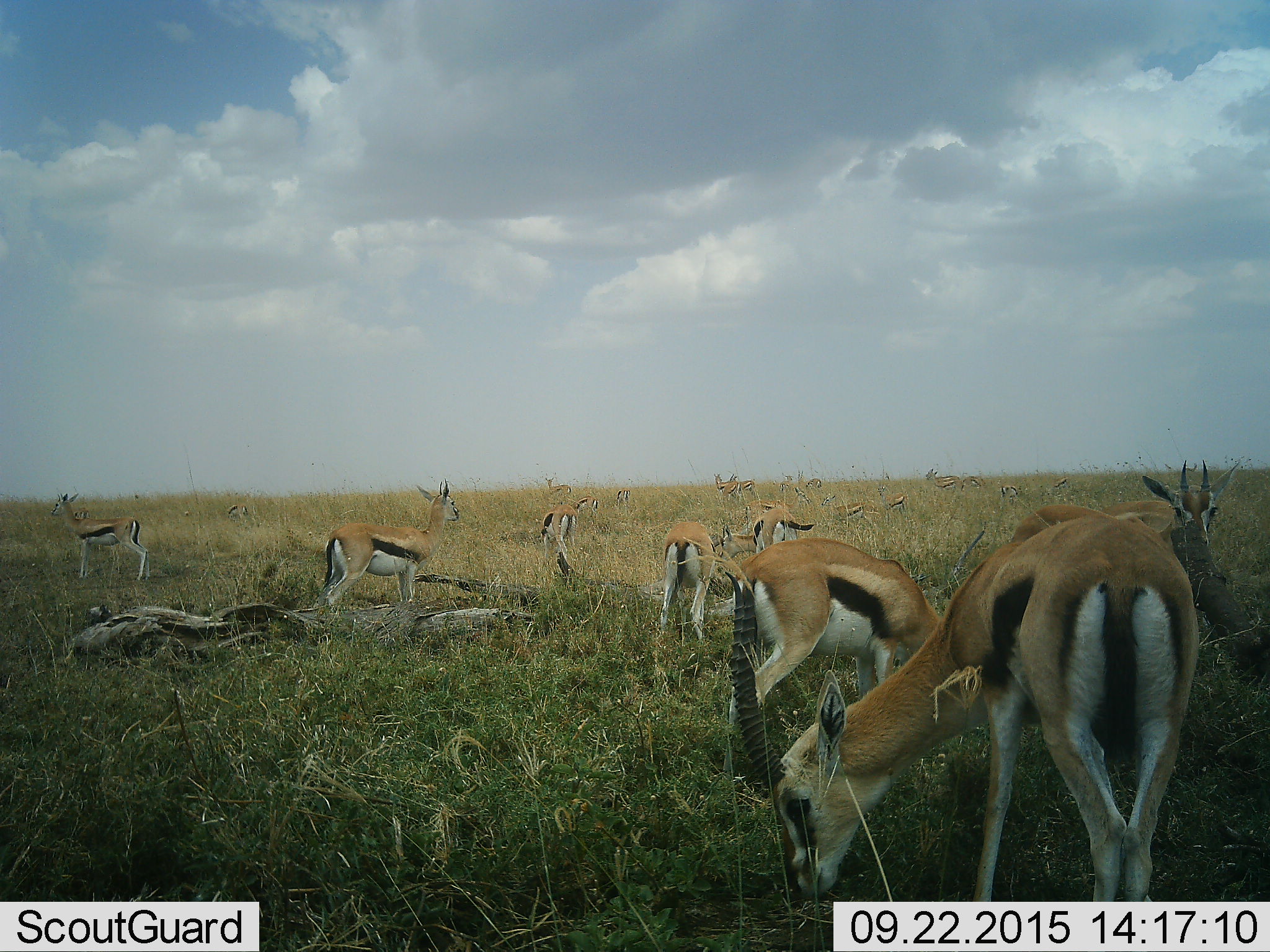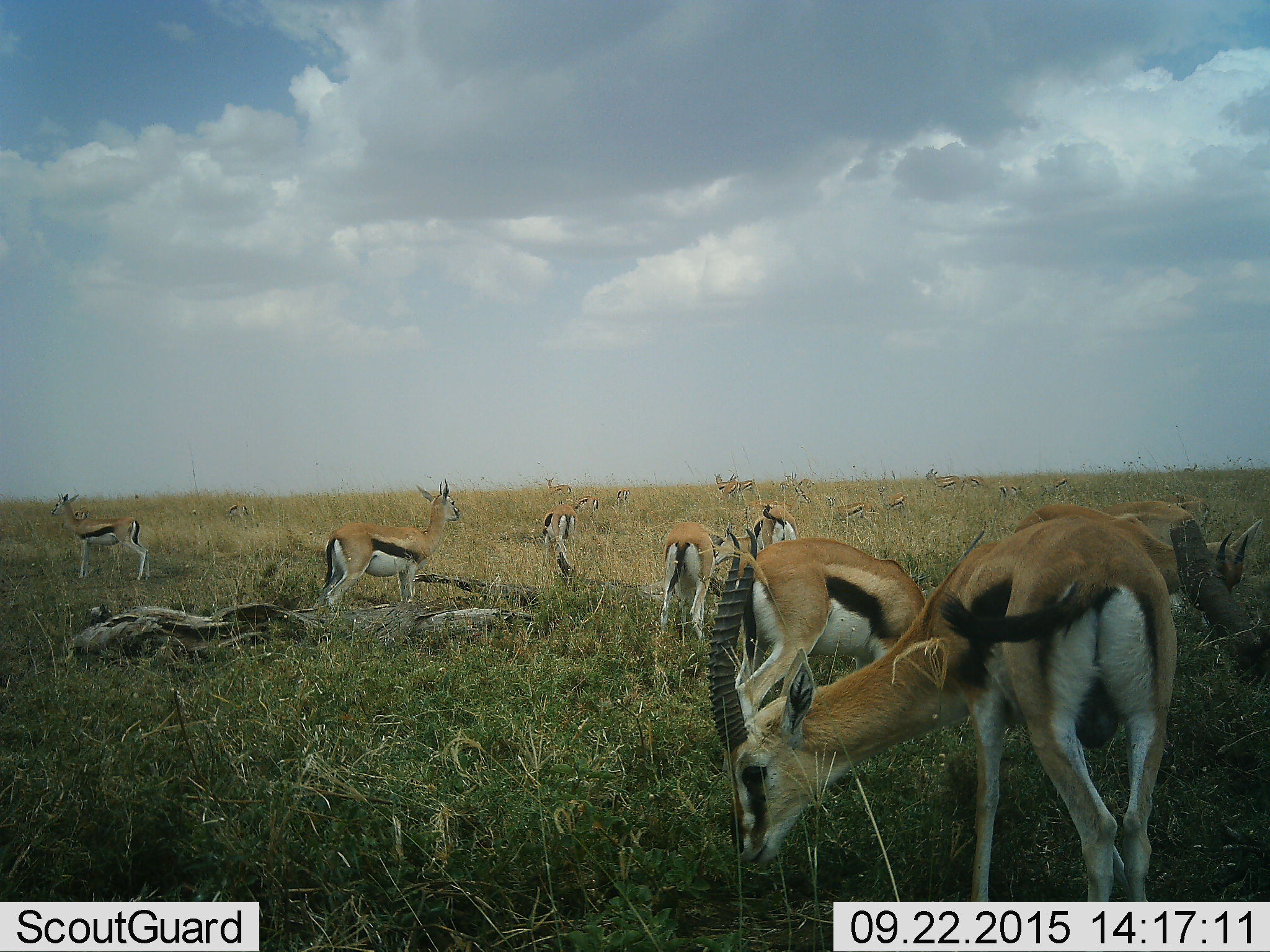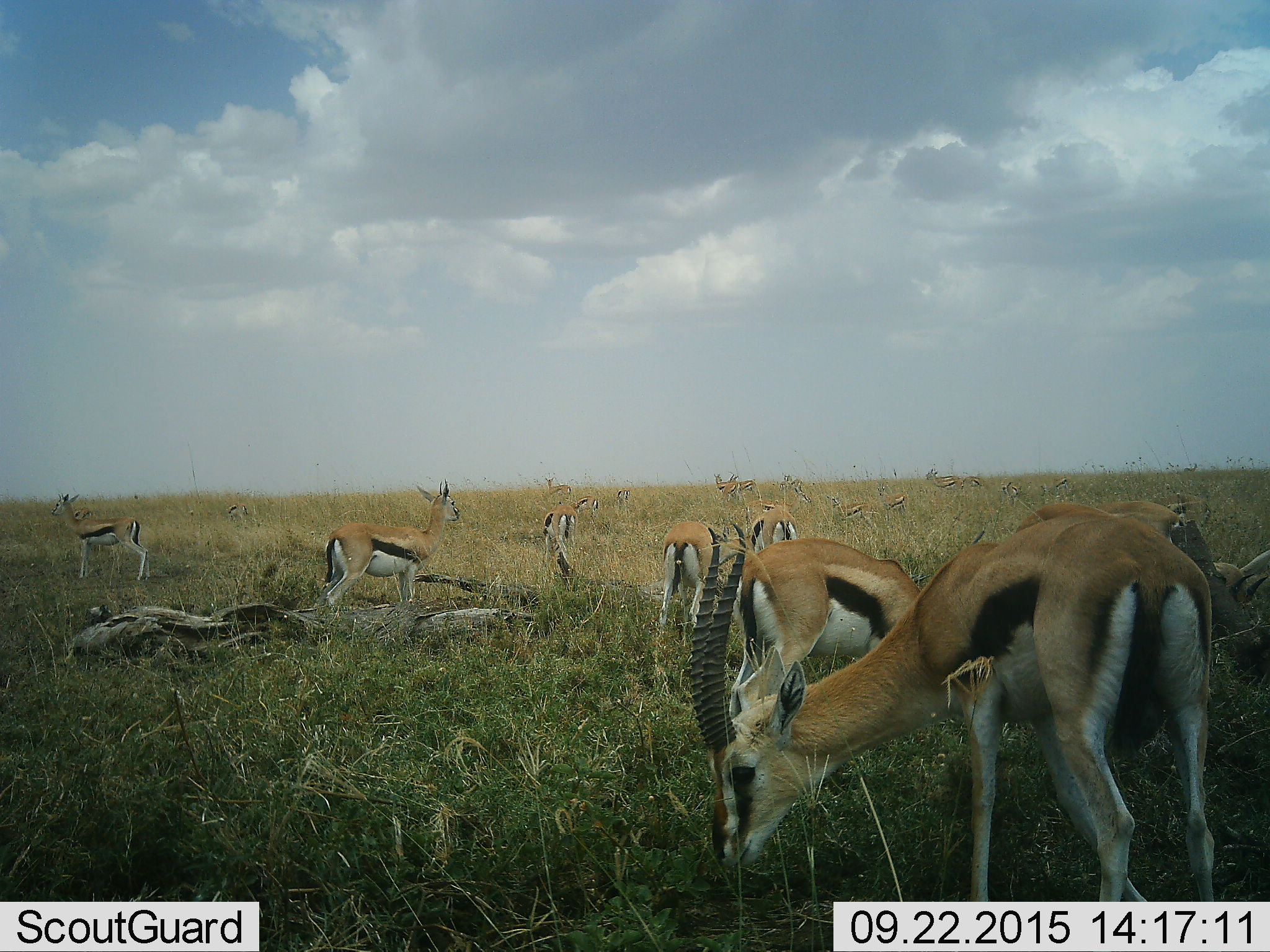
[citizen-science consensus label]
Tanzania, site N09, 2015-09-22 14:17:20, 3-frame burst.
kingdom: Animalia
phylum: Chordata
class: Mammalia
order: Artiodactyla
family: Bovidae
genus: Eudorcas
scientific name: Eudorcas thomsonii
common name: thomson's gazelle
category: gazellethomsons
Gazellethomsons (thomson's gazelle) (Eudorcas thomsonii), count 11-50. Behavior (volunteer vote fractions): standing 100%, resting 22%, moving 33%, interacting 22%. Young present (vote fraction): 22%. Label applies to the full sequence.